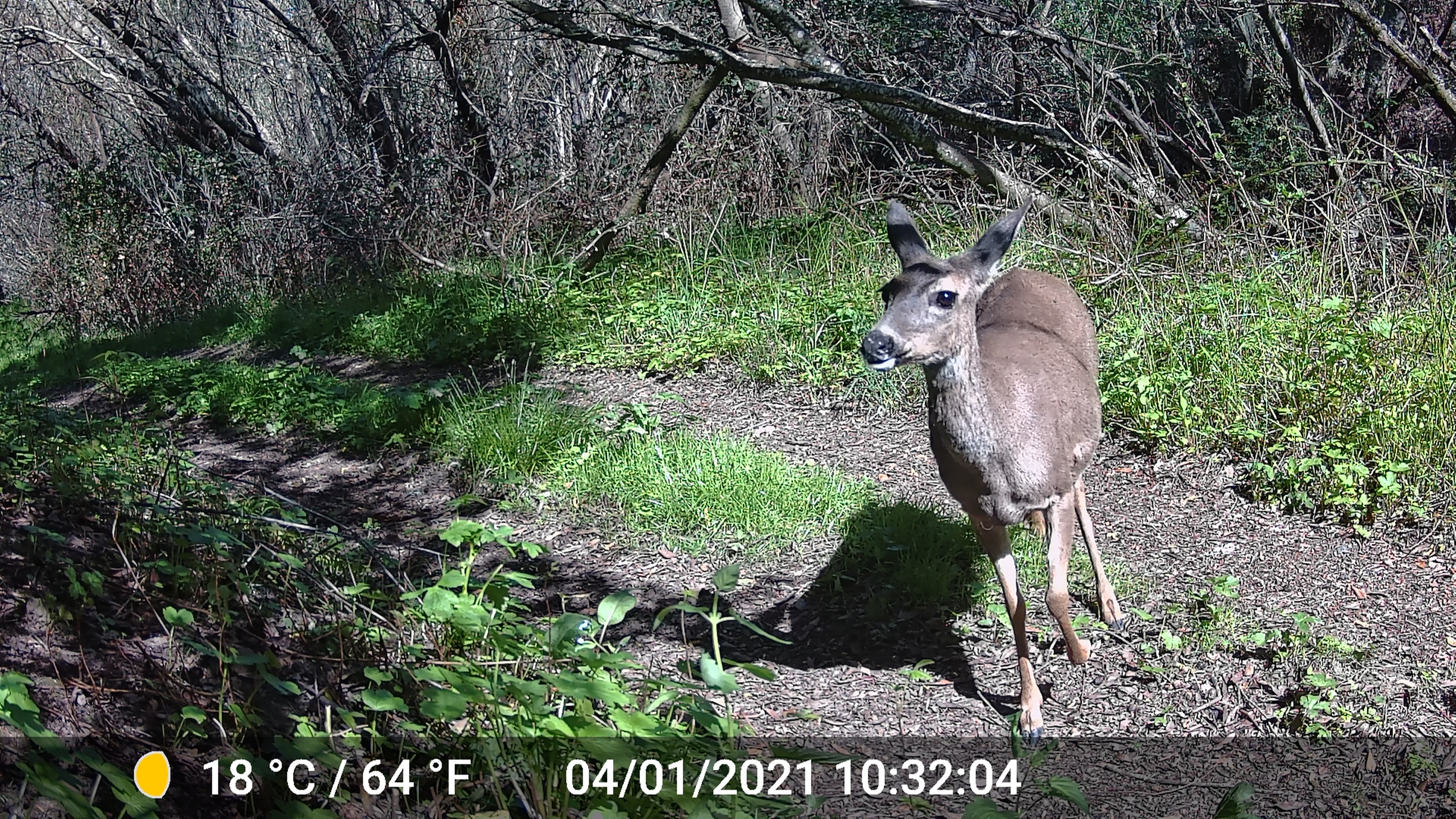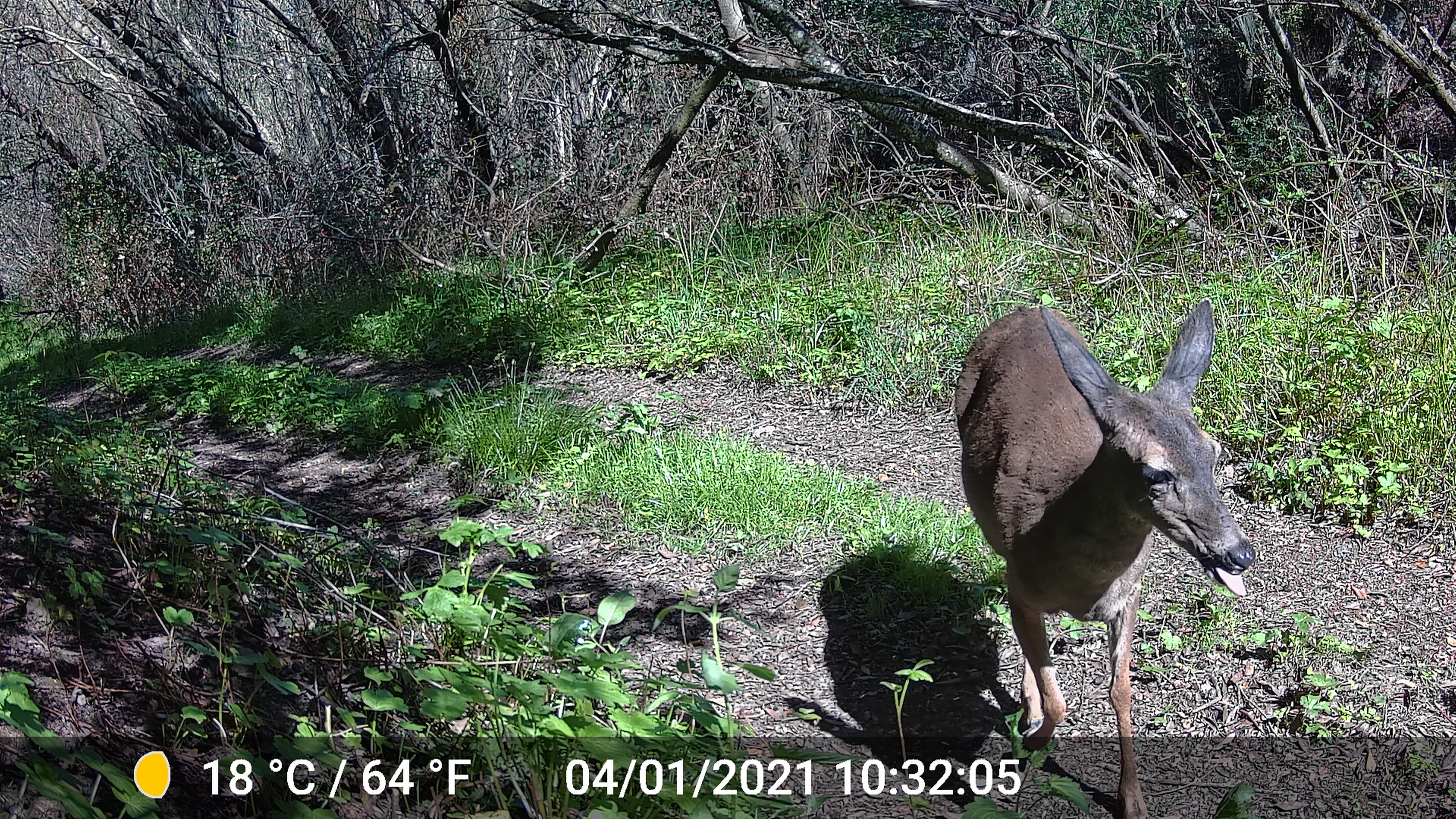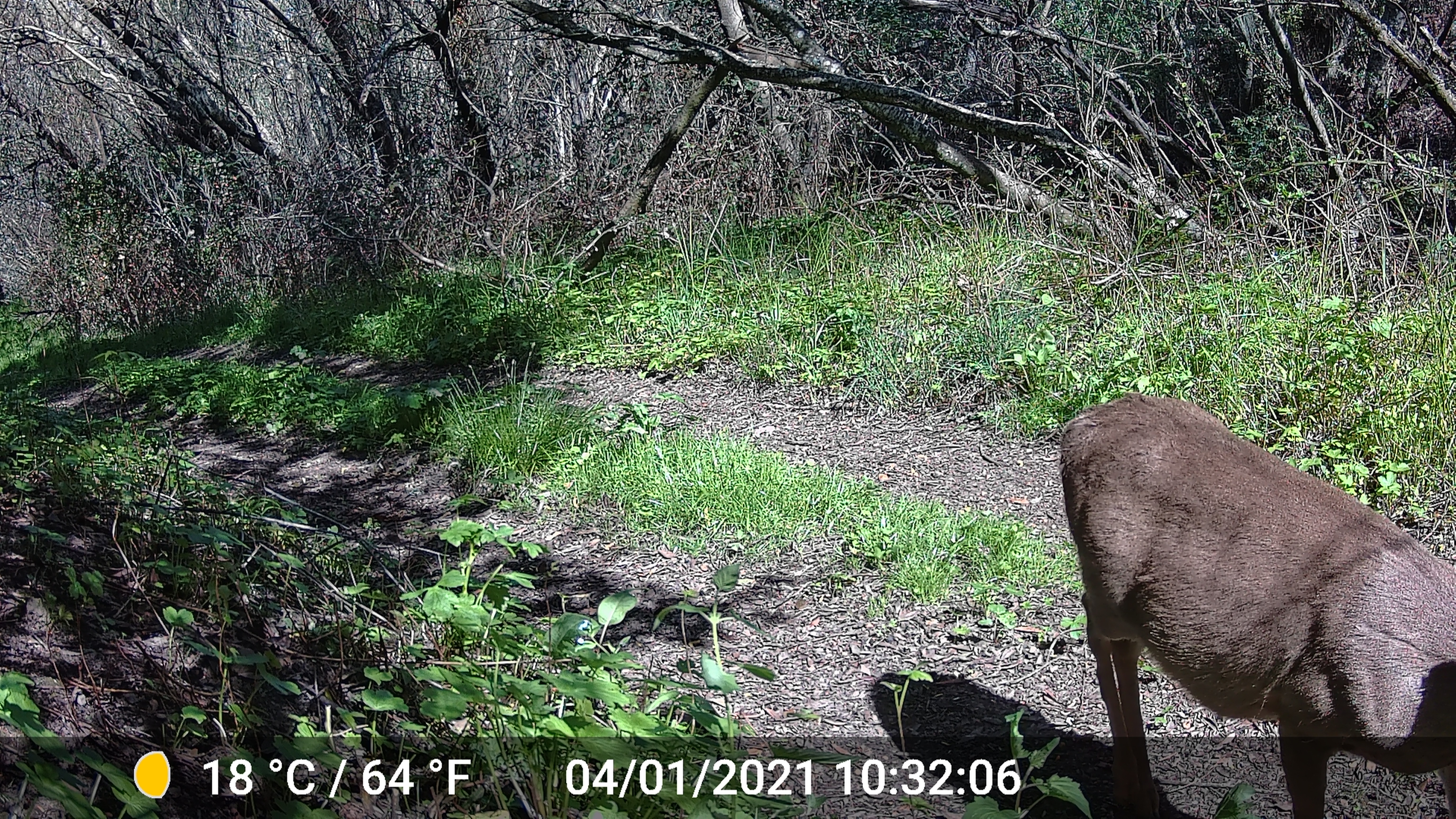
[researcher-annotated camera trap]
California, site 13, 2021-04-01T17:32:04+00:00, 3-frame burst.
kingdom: Animalia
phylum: Chordata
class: Mammalia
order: Artiodactyla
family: Cervidae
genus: Odocoileus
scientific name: Odocoileus hemionus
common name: mule deer